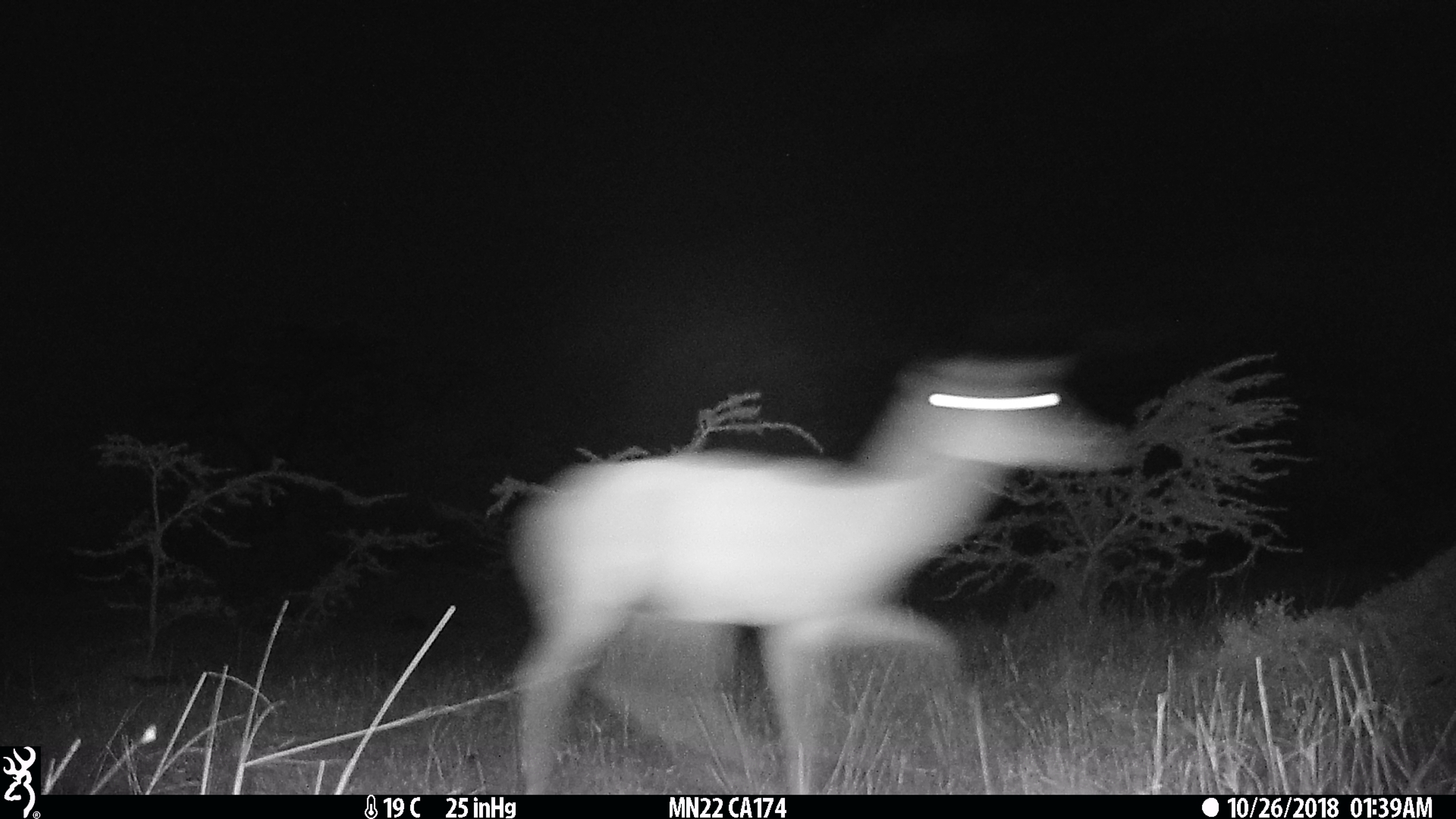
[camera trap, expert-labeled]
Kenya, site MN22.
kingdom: Animalia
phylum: Chordata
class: Mammalia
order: Artiodactyla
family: Bovidae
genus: Aepyceros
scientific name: Aepyceros melampus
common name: impala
Impala (Aepyceros melampus).